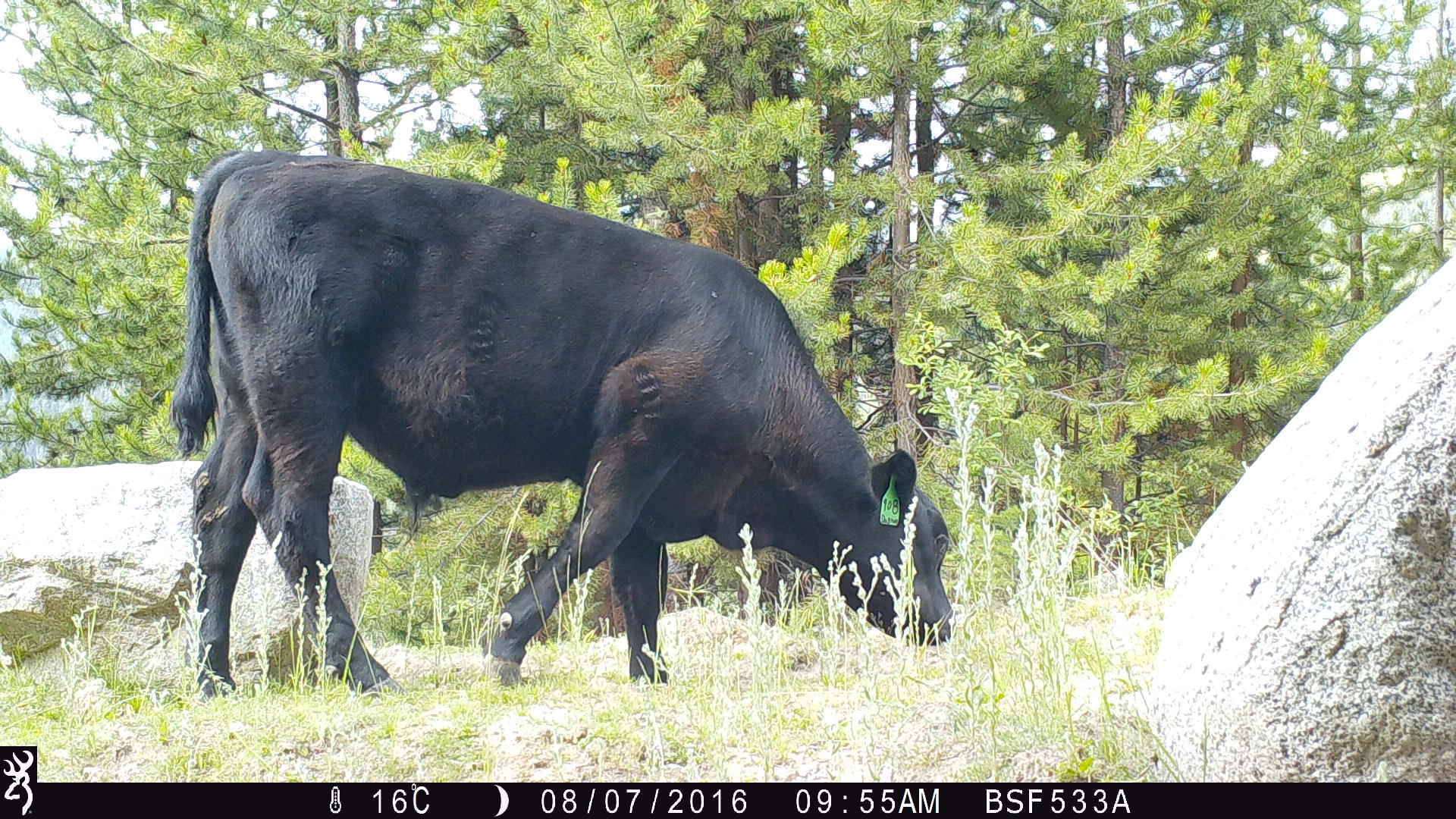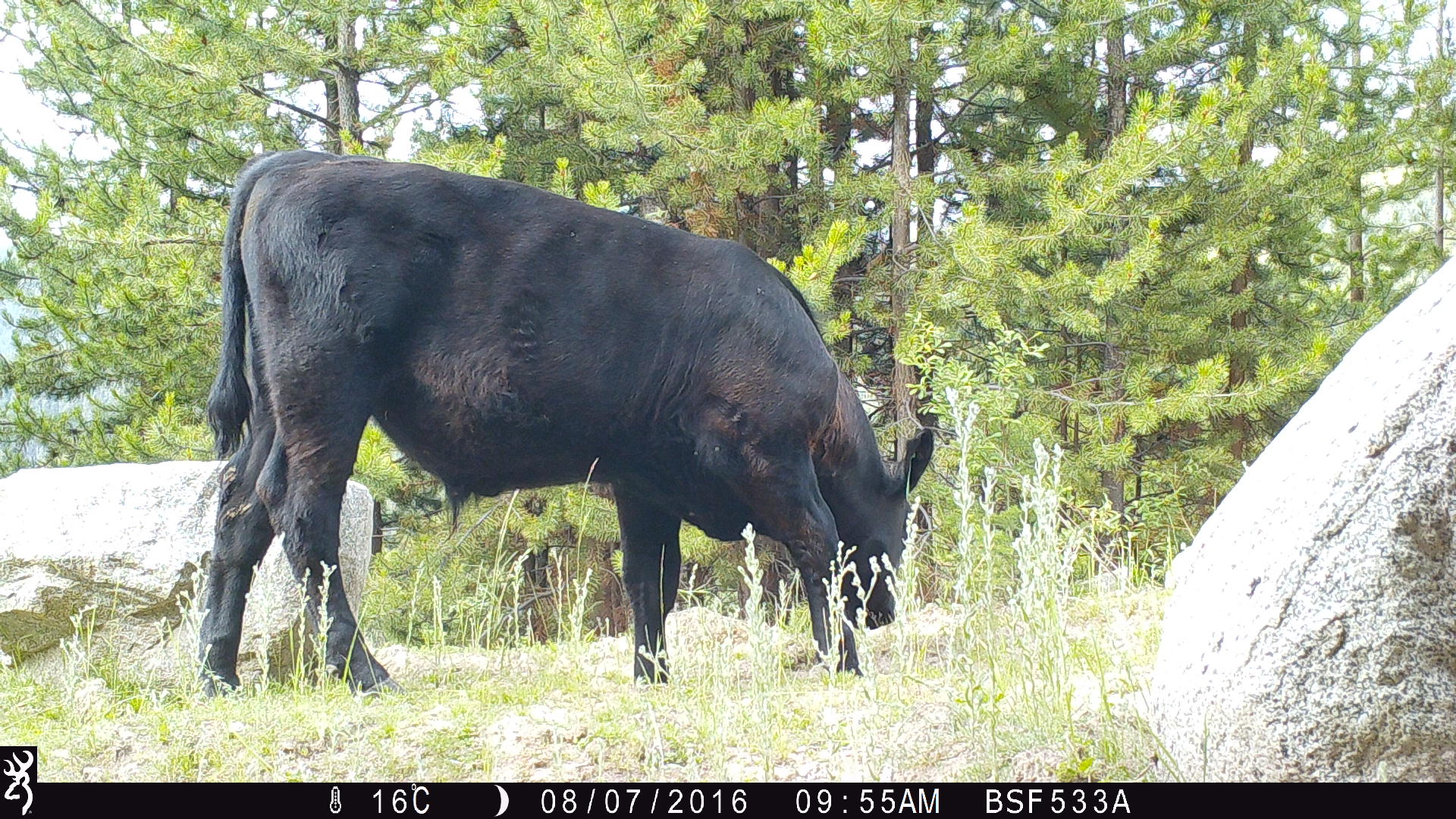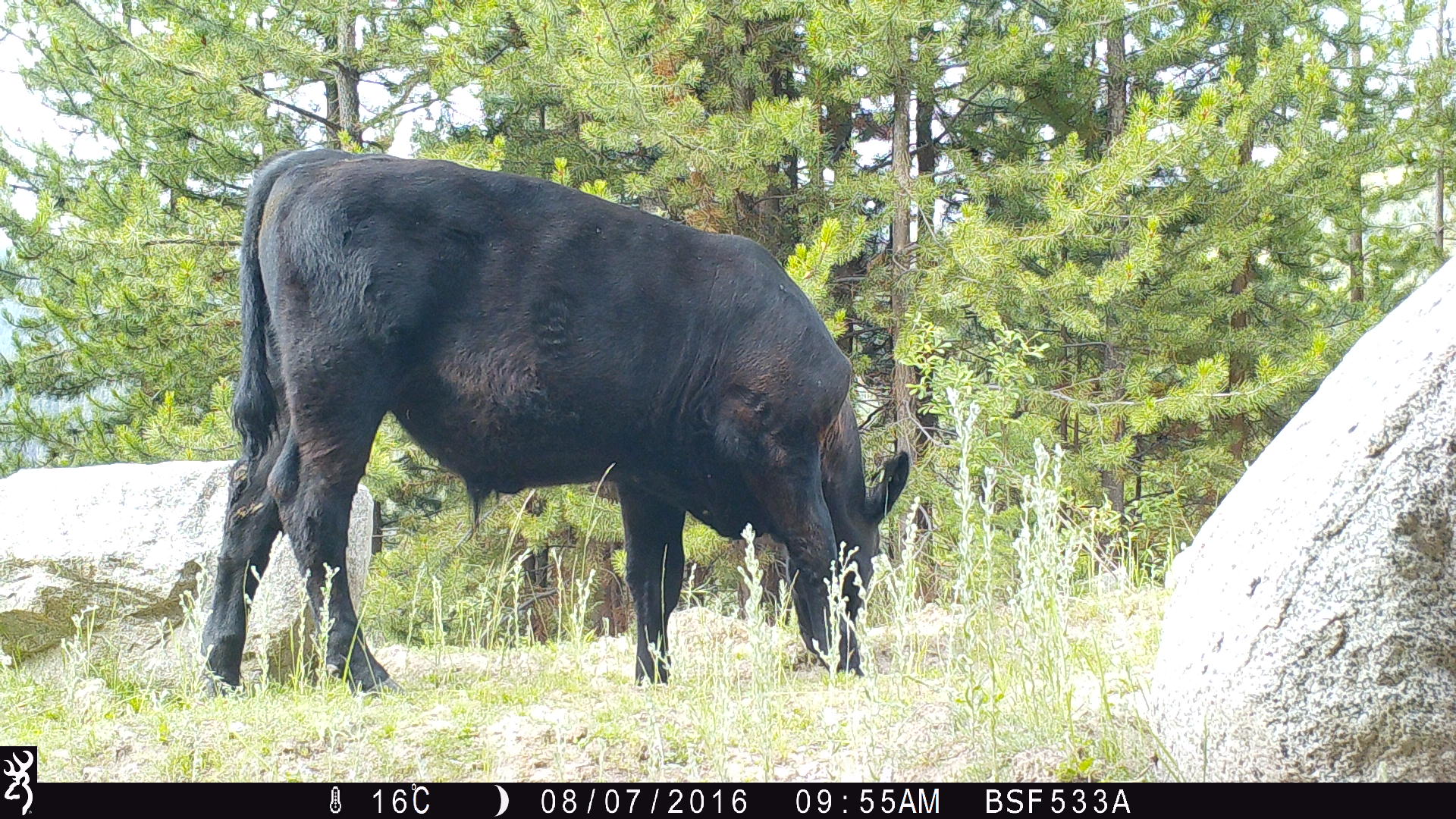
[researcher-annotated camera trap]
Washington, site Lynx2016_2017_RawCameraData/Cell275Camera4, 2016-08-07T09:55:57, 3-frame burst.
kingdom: Animalia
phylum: Chordata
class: Mammalia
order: Artiodactyla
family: Bovidae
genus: Bos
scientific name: Bos taurus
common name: domestic cattle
Domestic cattle (Bos taurus). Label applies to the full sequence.